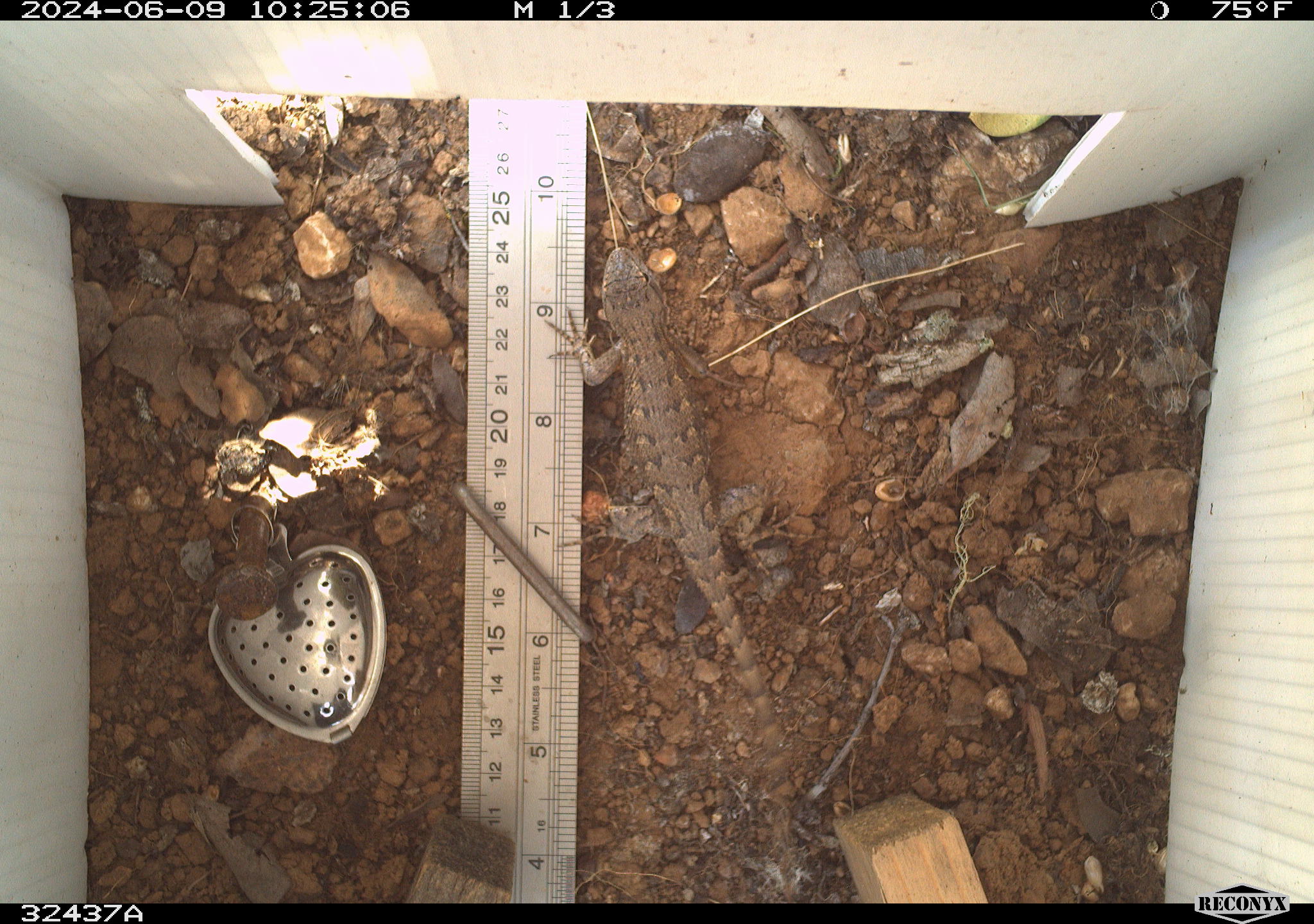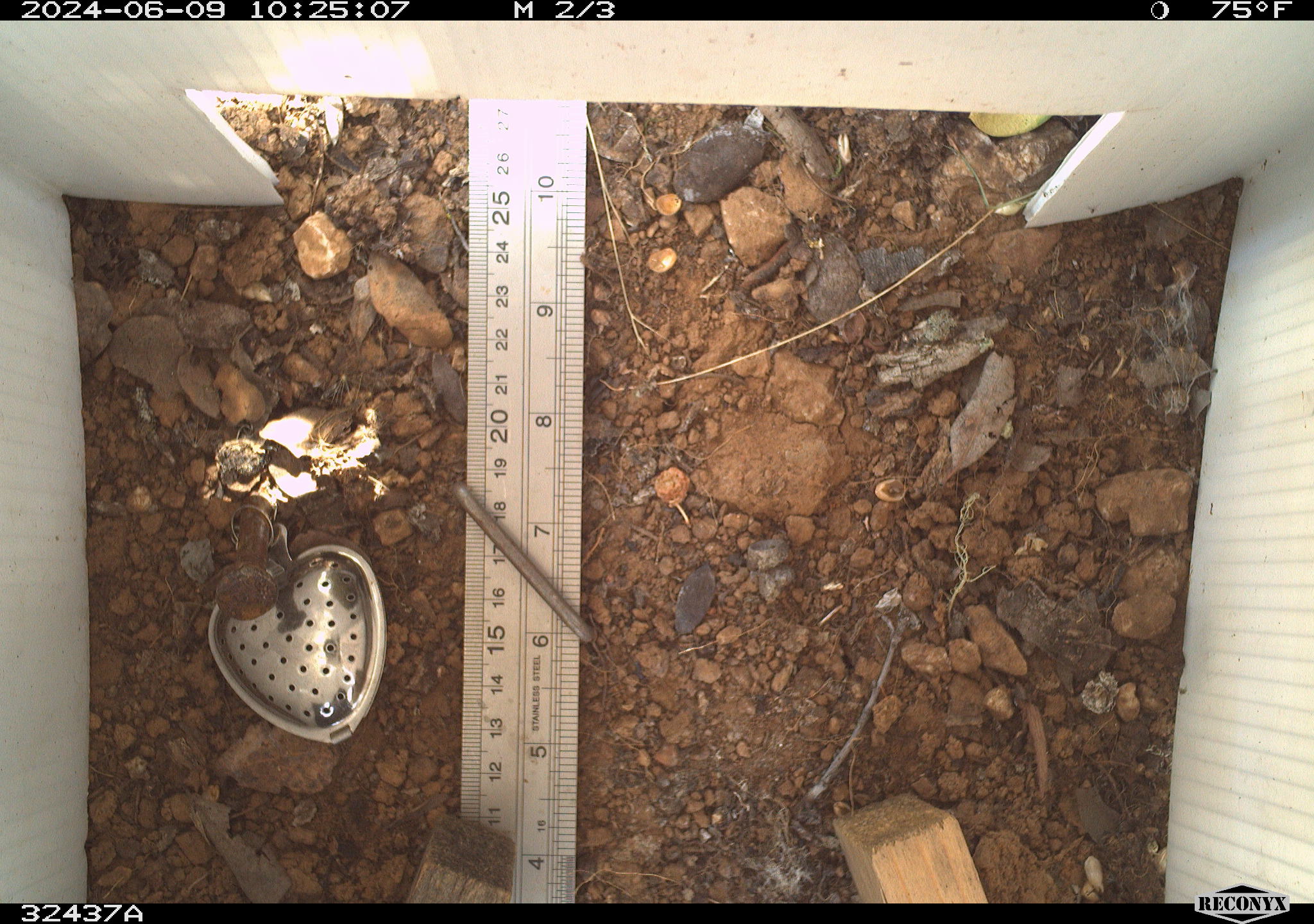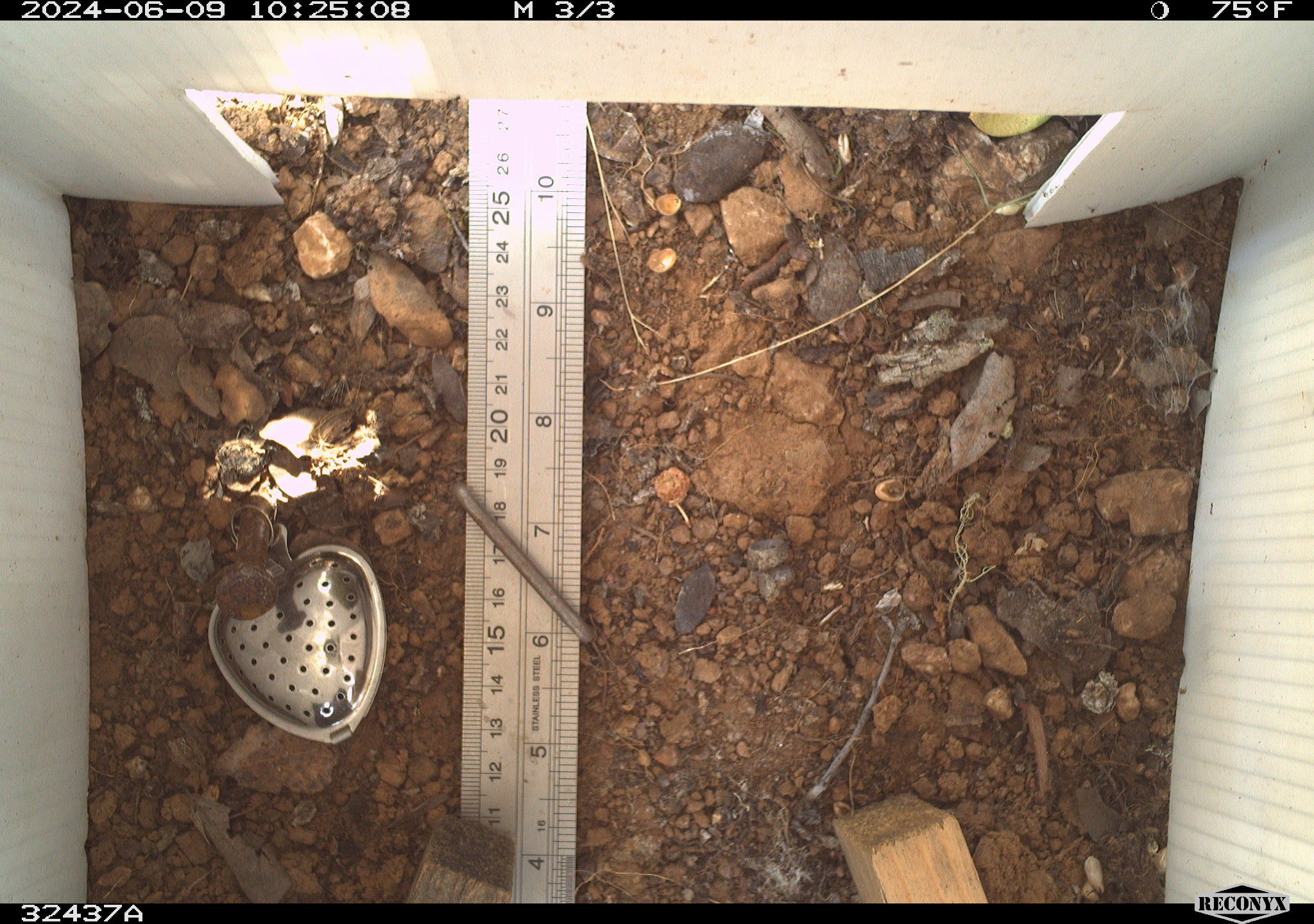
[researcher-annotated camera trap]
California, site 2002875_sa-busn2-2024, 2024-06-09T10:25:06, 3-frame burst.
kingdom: Animalia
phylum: Chordata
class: Reptilia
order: Squamata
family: Phrynosomatidae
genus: Sceloporus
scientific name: Sceloporus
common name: spiny lizards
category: sceloporus species